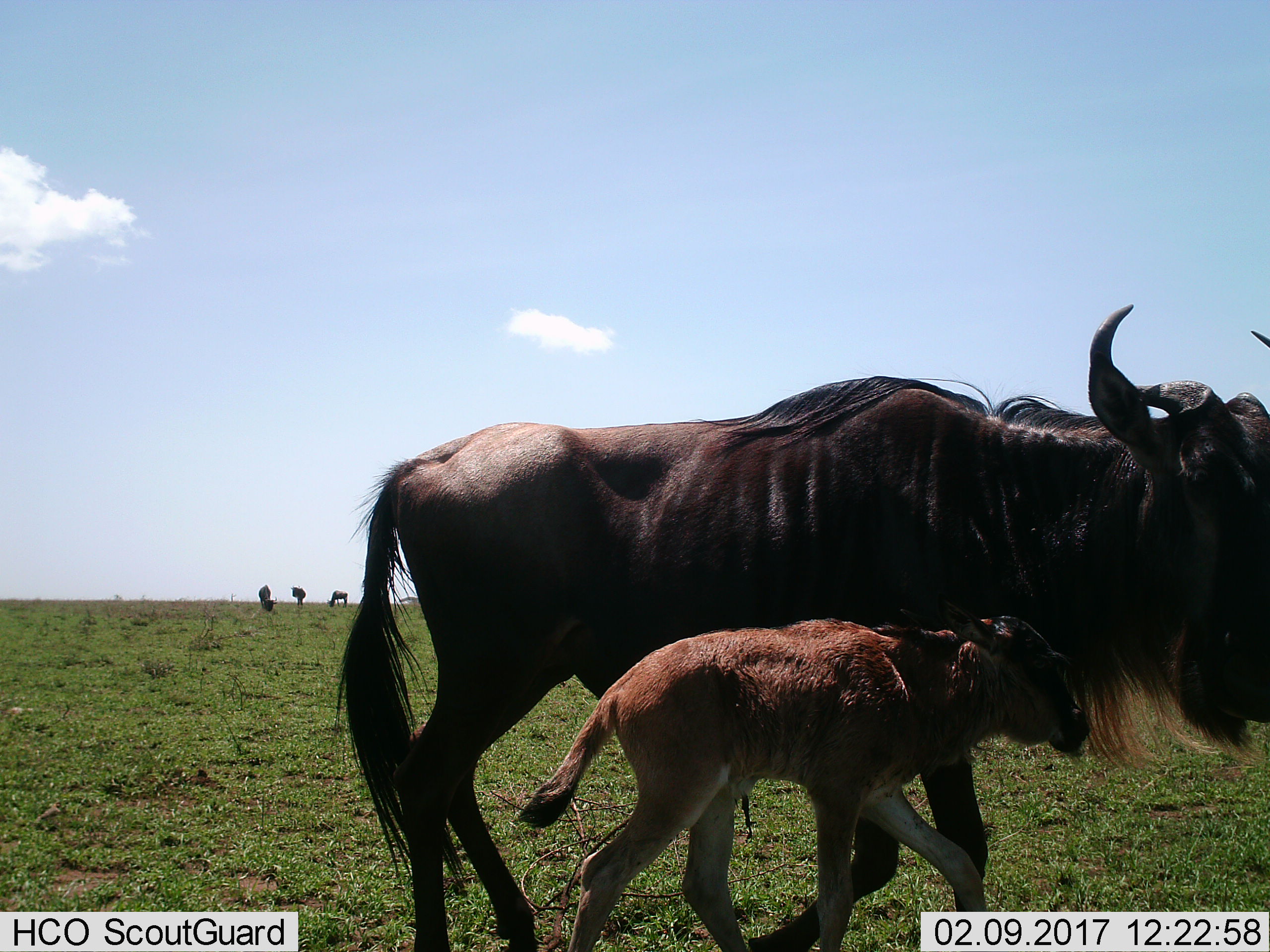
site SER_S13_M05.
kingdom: Animalia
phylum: Chordata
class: Mammalia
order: Artiodactyla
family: Bovidae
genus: Connochaetes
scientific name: Connochaetes taurinus taurinus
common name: blue wildebeest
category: wildebeestblue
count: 5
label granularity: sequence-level